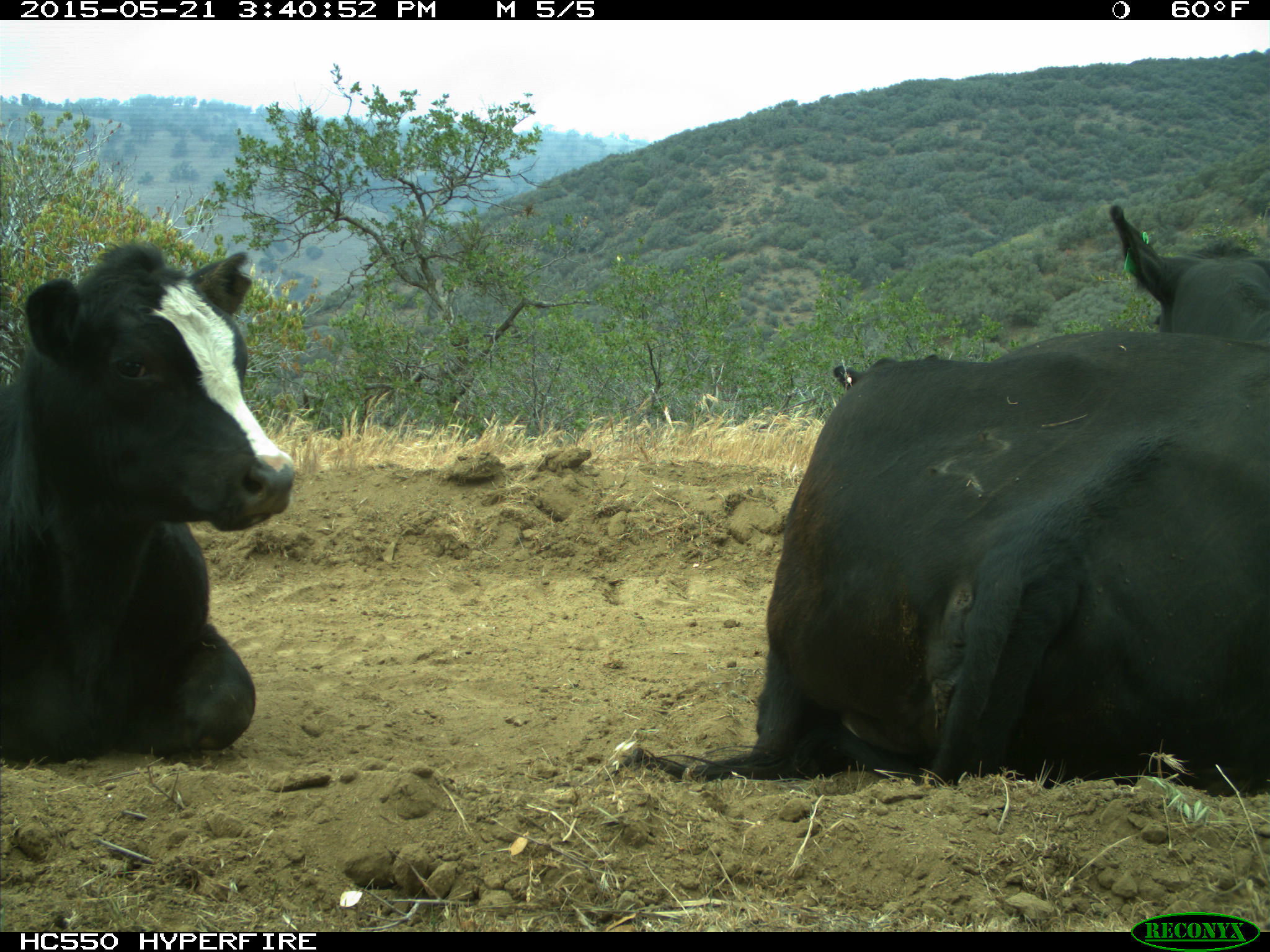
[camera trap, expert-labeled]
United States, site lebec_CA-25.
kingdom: Animalia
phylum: Chordata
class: Mammalia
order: Artiodactyla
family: Bovidae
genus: Bos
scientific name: Bos taurus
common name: domestic cow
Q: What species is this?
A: Bos taurus (domestic cow).